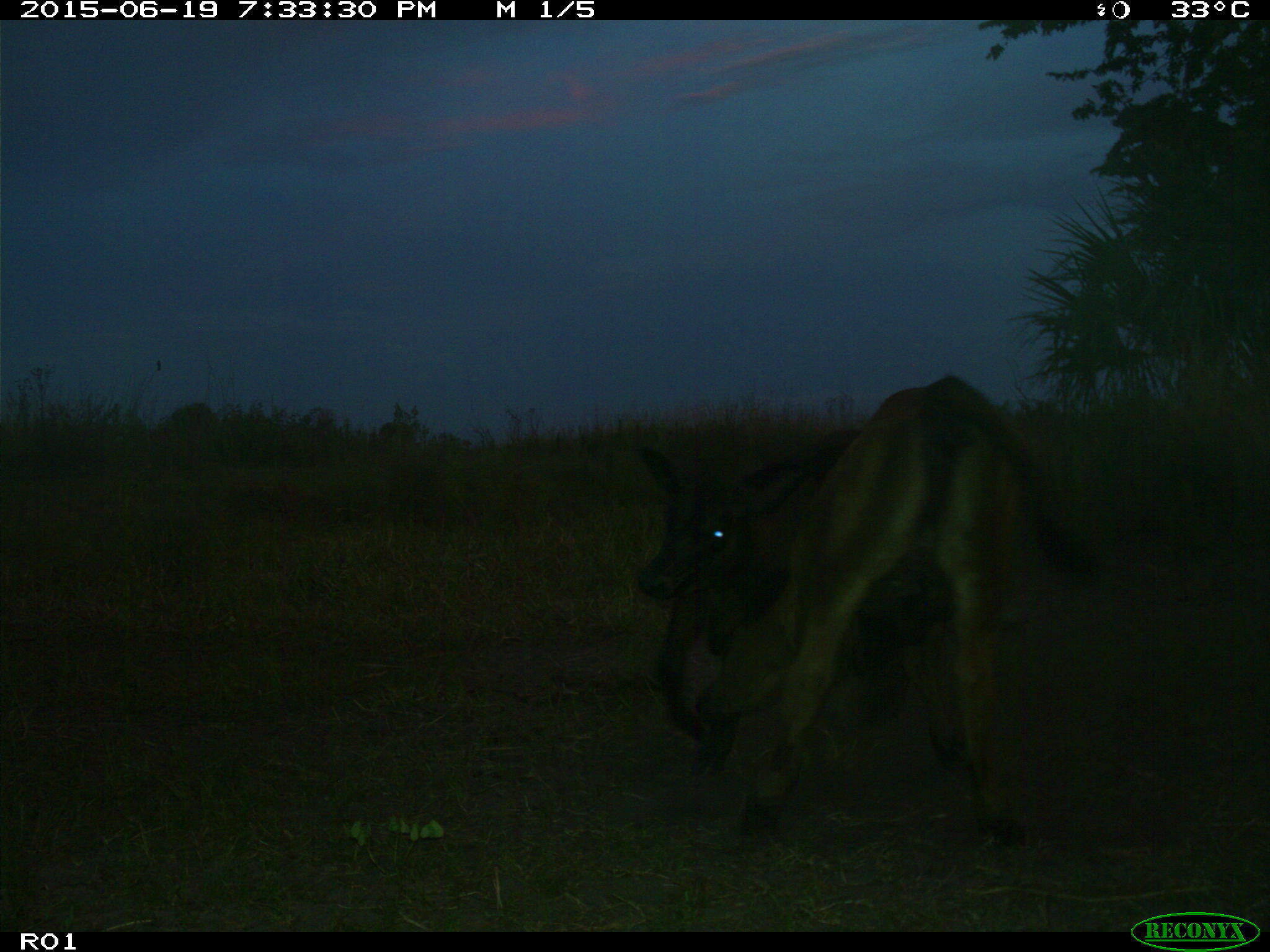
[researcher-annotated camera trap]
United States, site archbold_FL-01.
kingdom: Animalia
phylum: Chordata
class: Mammalia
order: Artiodactyla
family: Bovidae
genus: Bos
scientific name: Bos taurus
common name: domestic cow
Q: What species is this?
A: Bos taurus (domestic cow).